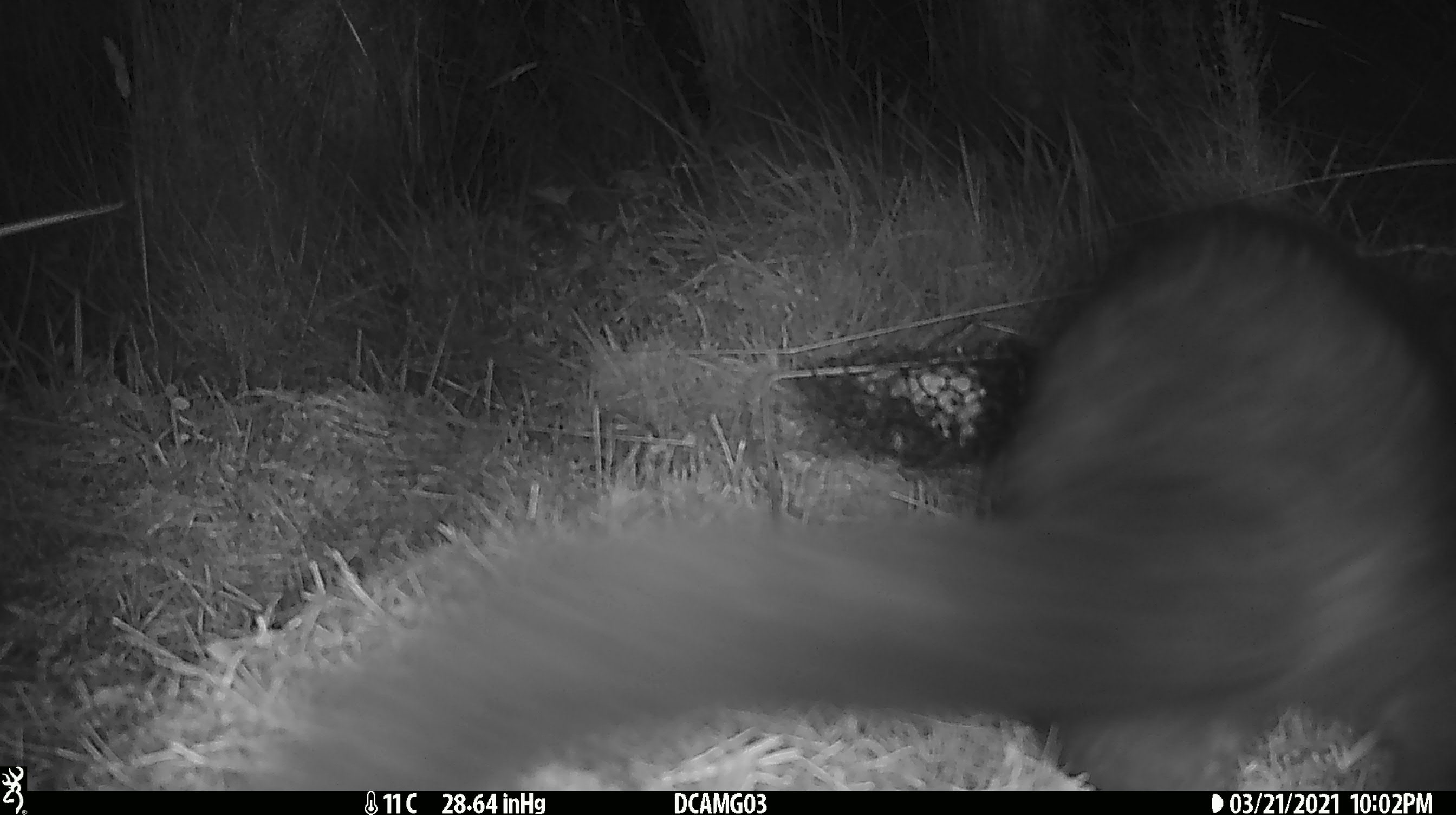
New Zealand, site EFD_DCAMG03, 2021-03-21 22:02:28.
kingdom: Animalia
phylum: Chordata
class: Mammalia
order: Diprotodontia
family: Phalangeridae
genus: Trichosurus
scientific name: Trichosurus vulpecula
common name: common brushtail possum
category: possum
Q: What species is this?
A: Possum (common brushtail possum) (Trichosurus vulpecula).